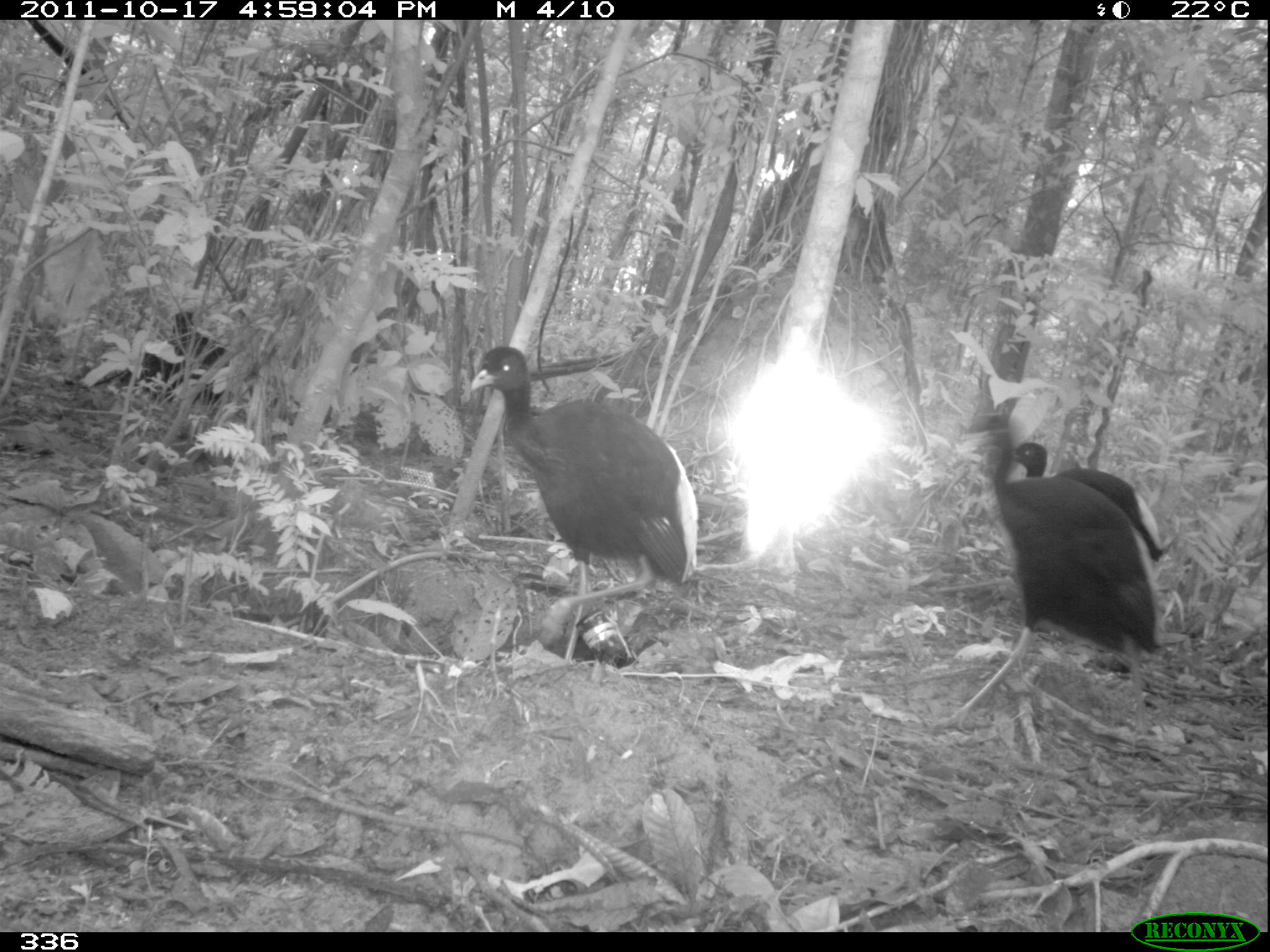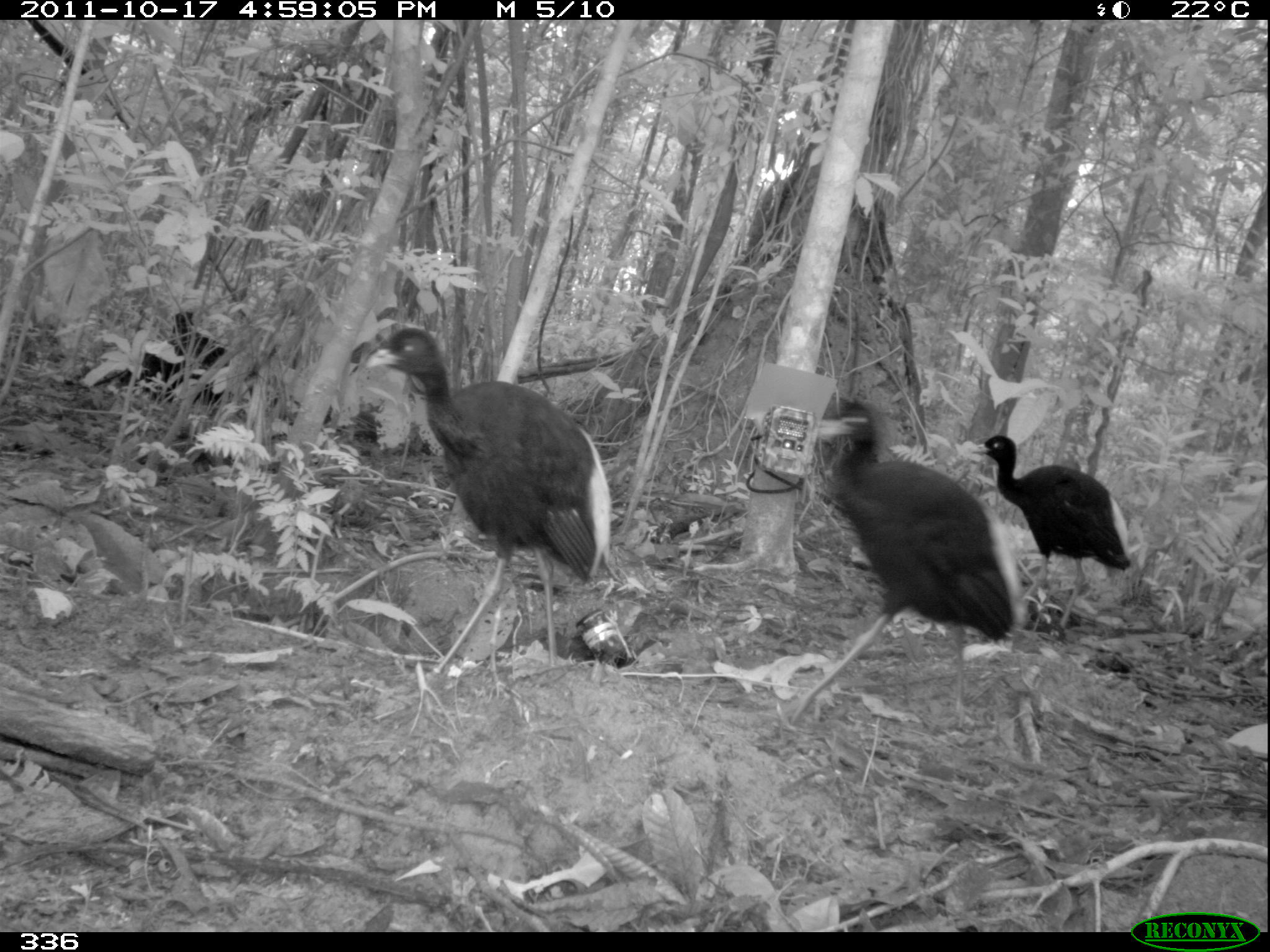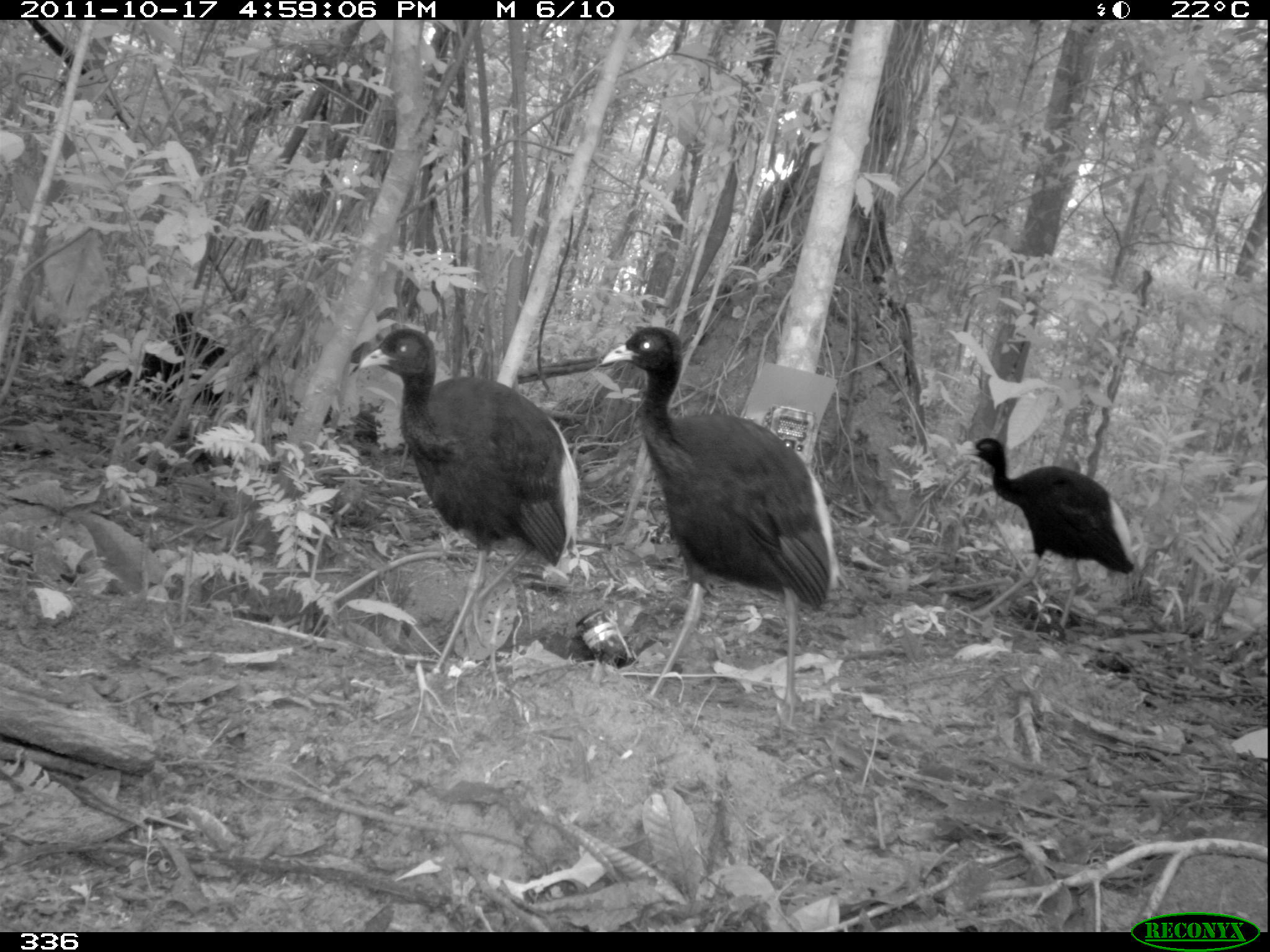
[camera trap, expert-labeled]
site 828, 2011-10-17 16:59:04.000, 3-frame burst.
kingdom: Animalia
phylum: Chordata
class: Aves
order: Gruiformes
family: Psophiidae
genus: Psophia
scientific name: Psophia leucoptera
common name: pale-winged trumpeter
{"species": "Psophia leucoptera (pale-winged trumpeter)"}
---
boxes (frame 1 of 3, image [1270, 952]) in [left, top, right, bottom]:
psophia leucoptera: [931, 413, 1170, 742]; [470, 344, 699, 670]; [1009, 440, 1168, 592]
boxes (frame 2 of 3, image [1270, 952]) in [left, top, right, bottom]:
psophia leucoptera: [362, 326, 613, 695]; [774, 401, 1018, 735]; [965, 434, 1129, 644]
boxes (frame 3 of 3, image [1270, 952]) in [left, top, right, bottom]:
psophia leucoptera: [598, 325, 838, 730]; [357, 327, 580, 683]; [958, 437, 1135, 635]; [116, 310, 225, 408]